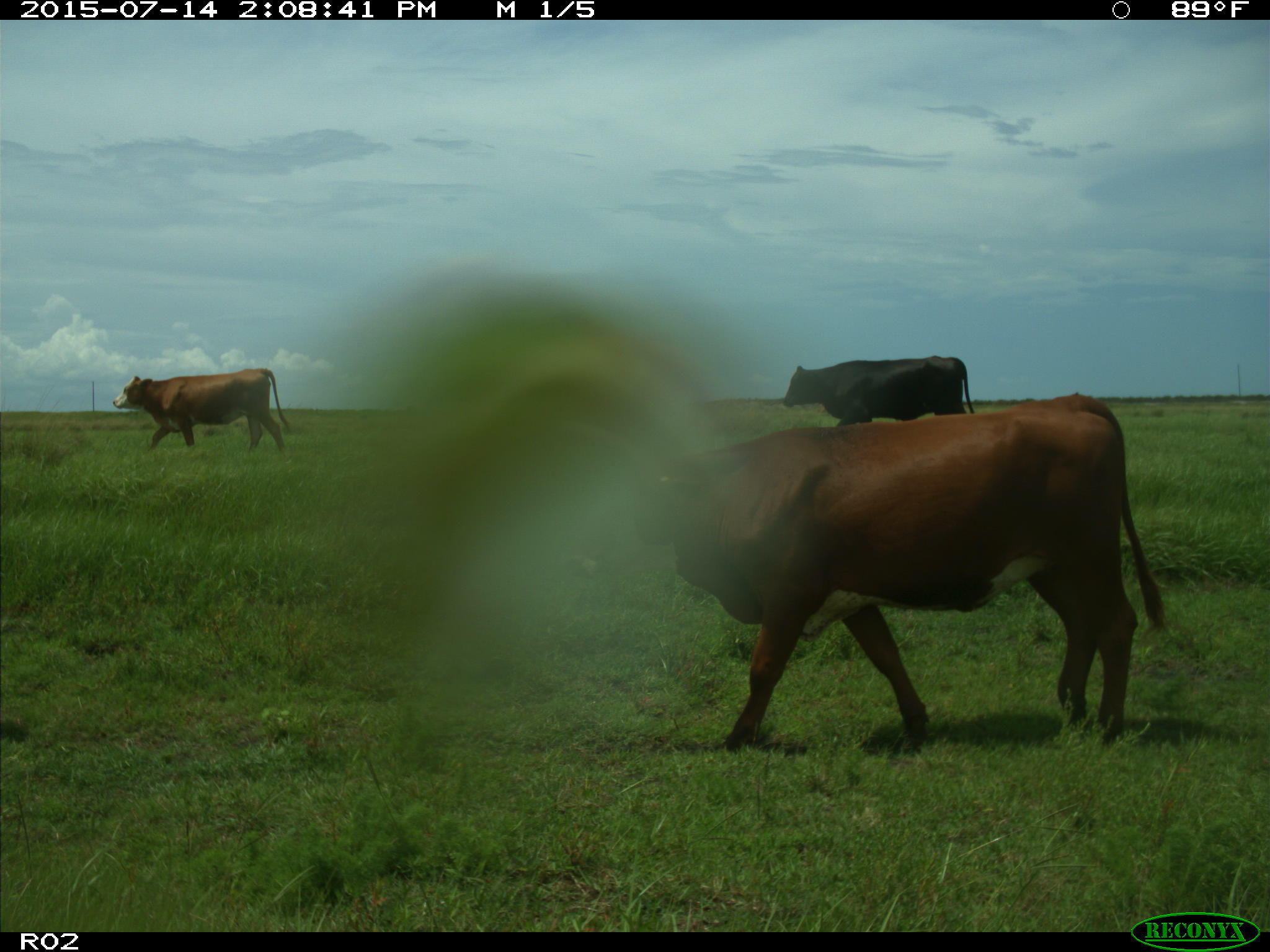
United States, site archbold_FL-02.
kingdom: Animalia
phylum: Chordata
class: Mammalia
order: Artiodactyla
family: Bovidae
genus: Bos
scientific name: Bos taurus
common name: domestic cow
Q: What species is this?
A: Bos taurus (domestic cow).